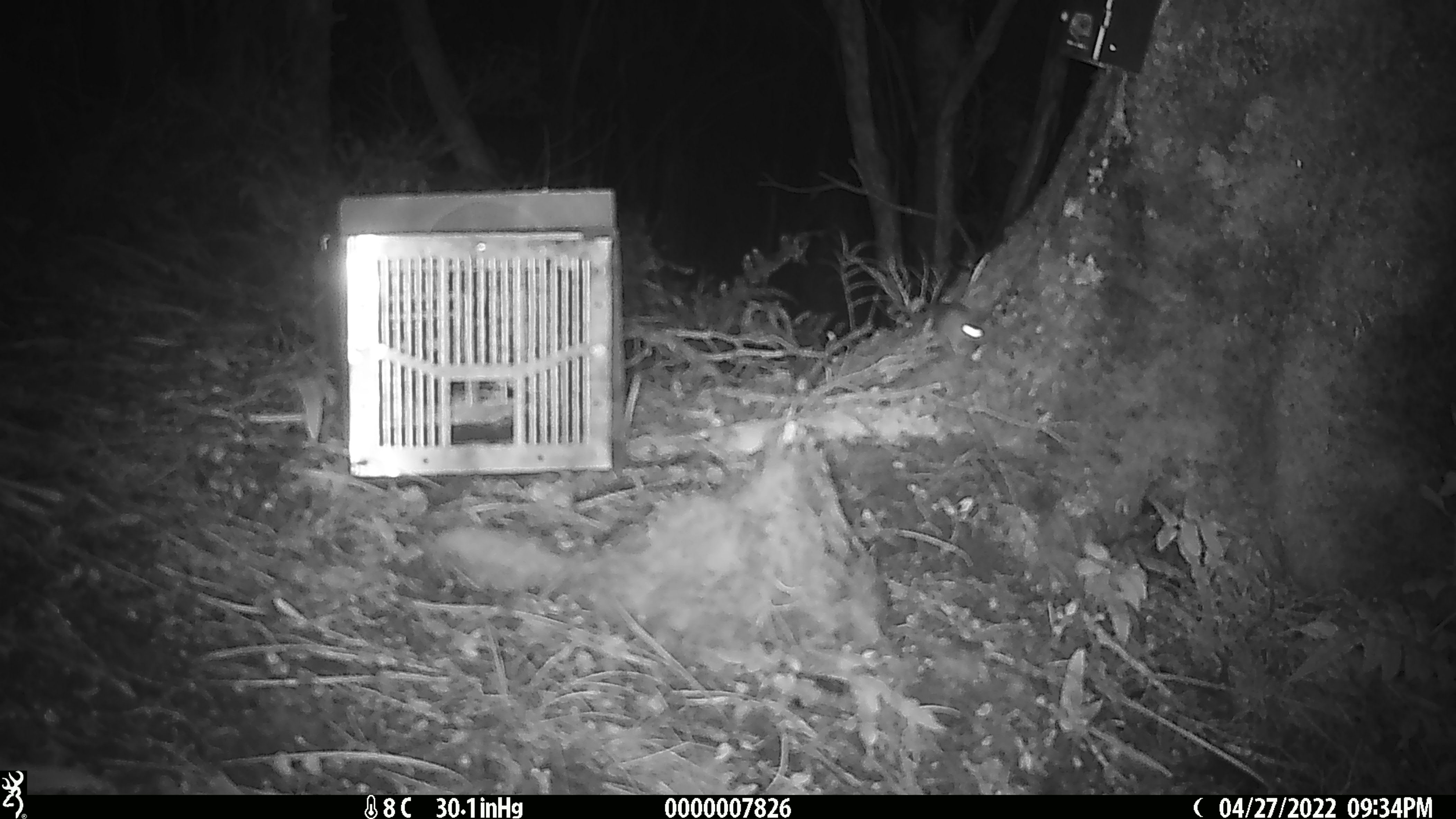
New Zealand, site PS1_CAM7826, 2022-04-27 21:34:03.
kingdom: Animalia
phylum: Chordata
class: Mammalia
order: Rodentia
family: Muridae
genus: Mus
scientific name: Mus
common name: mouse